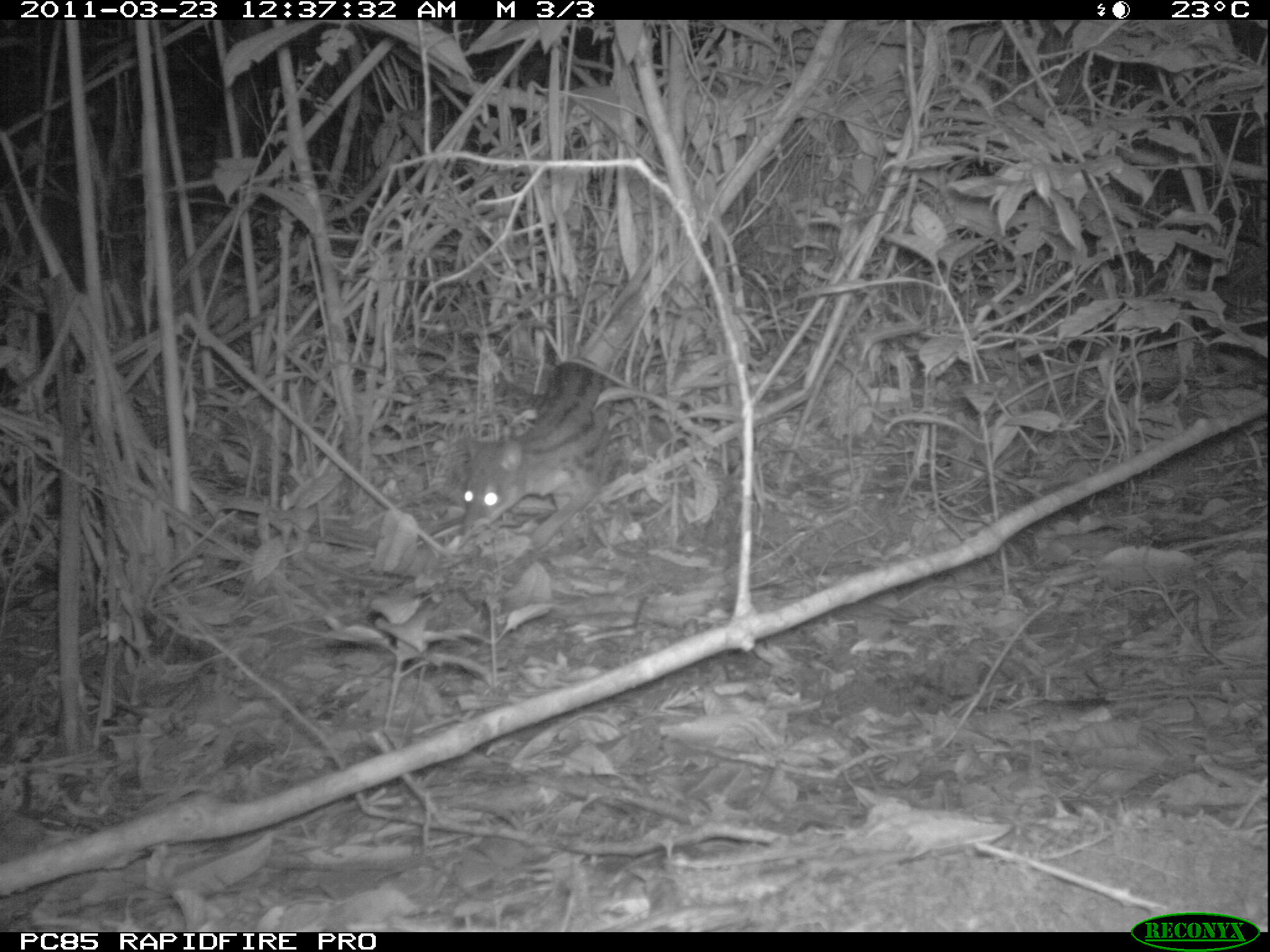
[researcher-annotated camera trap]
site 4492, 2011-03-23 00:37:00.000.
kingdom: Animalia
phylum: Chordata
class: Mammalia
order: Carnivora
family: Eupleridae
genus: Fossa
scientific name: Fossa fossana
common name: fanaloka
Fossa fossana (fanaloka), count 1.